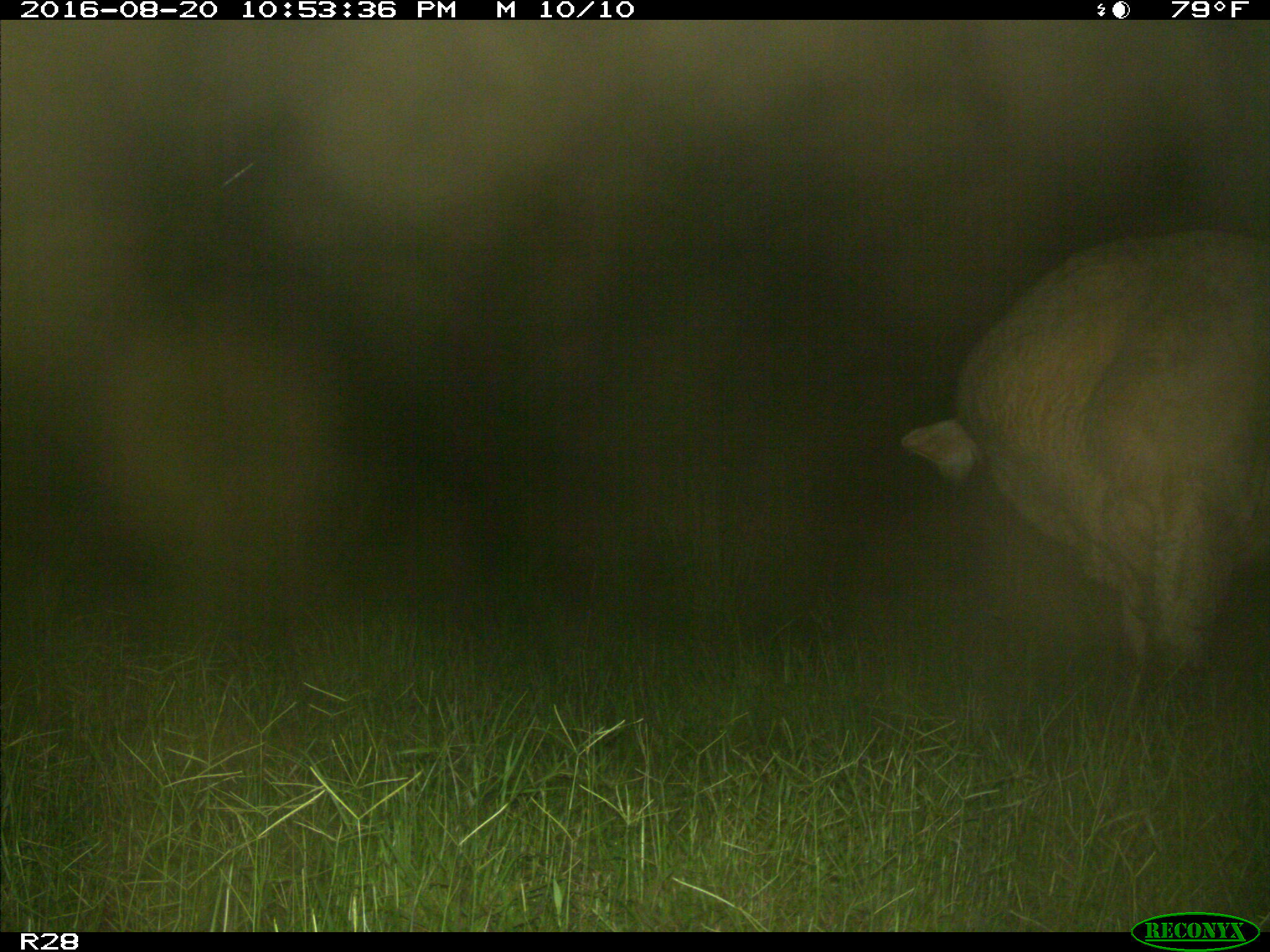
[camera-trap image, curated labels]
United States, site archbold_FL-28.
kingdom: Animalia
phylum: Chordata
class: Mammalia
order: Artiodactyla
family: Bovidae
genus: Bos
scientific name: Bos taurus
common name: domestic cow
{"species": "Bos taurus (domestic cow)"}